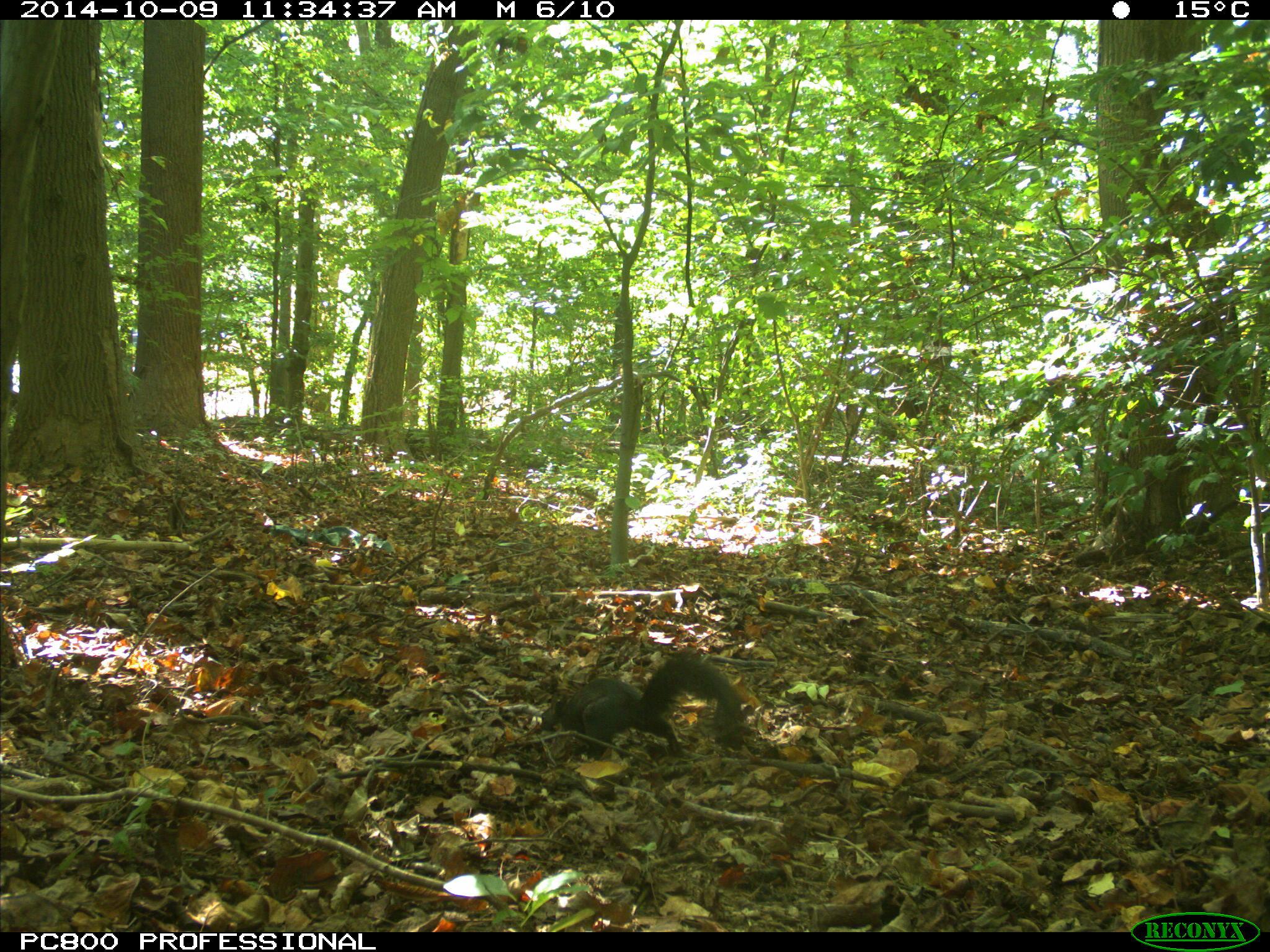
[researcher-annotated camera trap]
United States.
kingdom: Animalia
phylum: Chordata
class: Mammalia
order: Rodentia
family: Sciuridae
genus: Sciurus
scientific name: Sciurus carolinensis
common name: eastern gray squirrel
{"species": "Eastern Gray Squirrel (Sciurus carolinensis)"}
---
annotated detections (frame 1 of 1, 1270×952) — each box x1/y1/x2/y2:
Eastern Gray Squirrel: 541/639/753/760